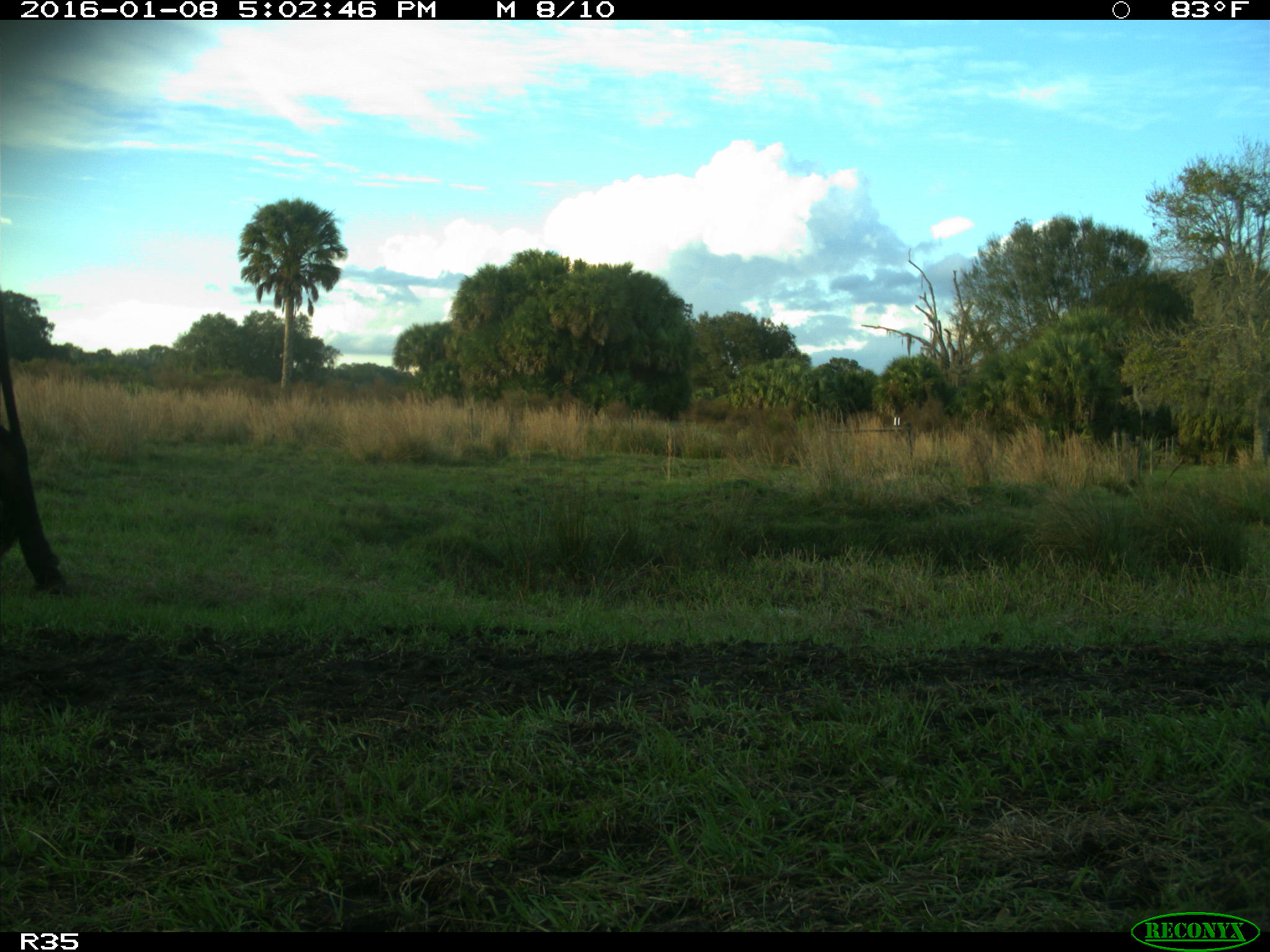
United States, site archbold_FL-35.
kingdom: Animalia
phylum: Chordata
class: Mammalia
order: Artiodactyla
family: Bovidae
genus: Bos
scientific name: Bos taurus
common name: domestic cow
Bos taurus (domestic cow).